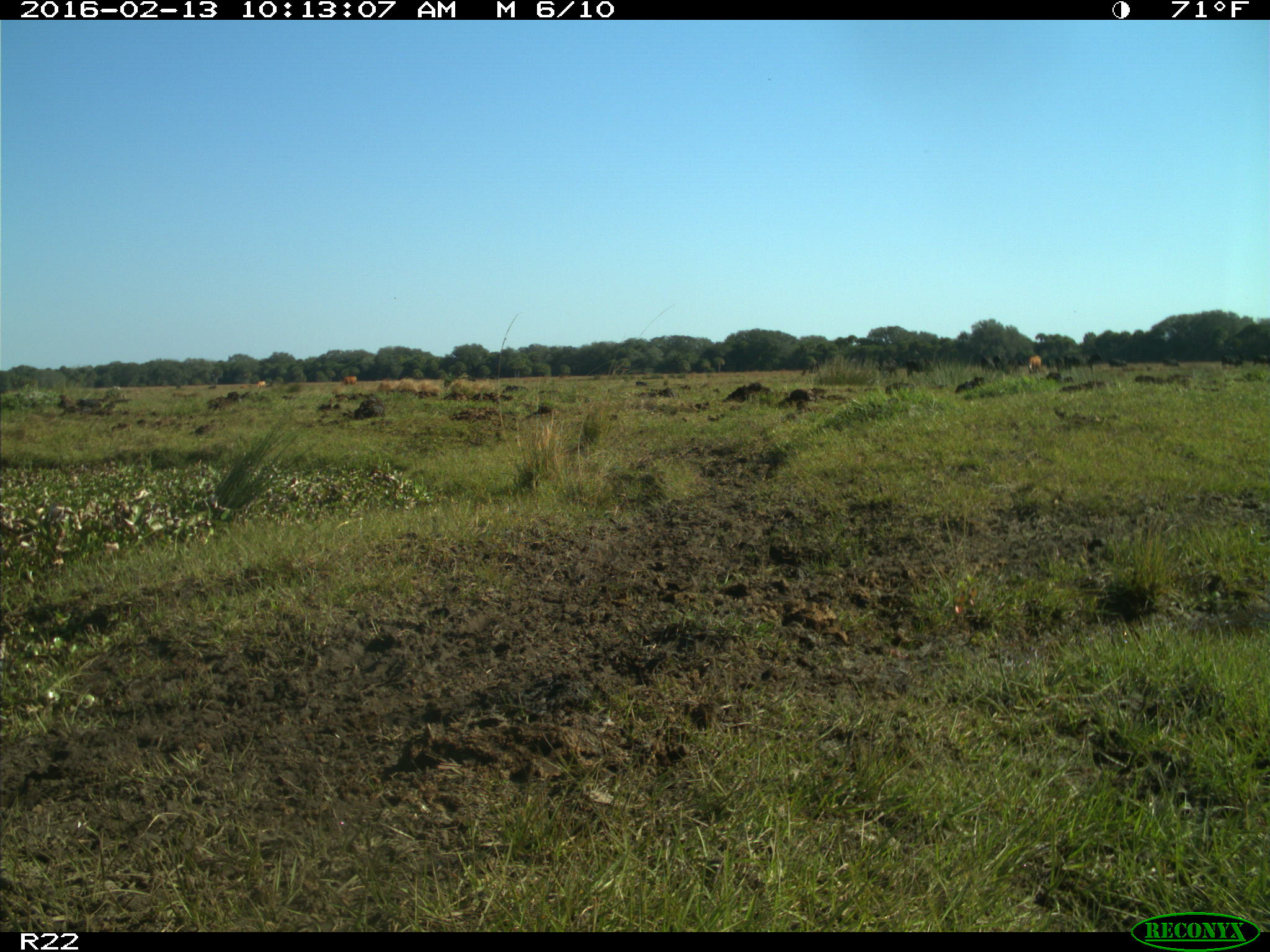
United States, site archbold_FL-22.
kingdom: Animalia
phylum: Chordata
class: Mammalia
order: Artiodactyla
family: Bovidae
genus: Bos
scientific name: Bos taurus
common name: domestic cow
Bos taurus (domestic cow).